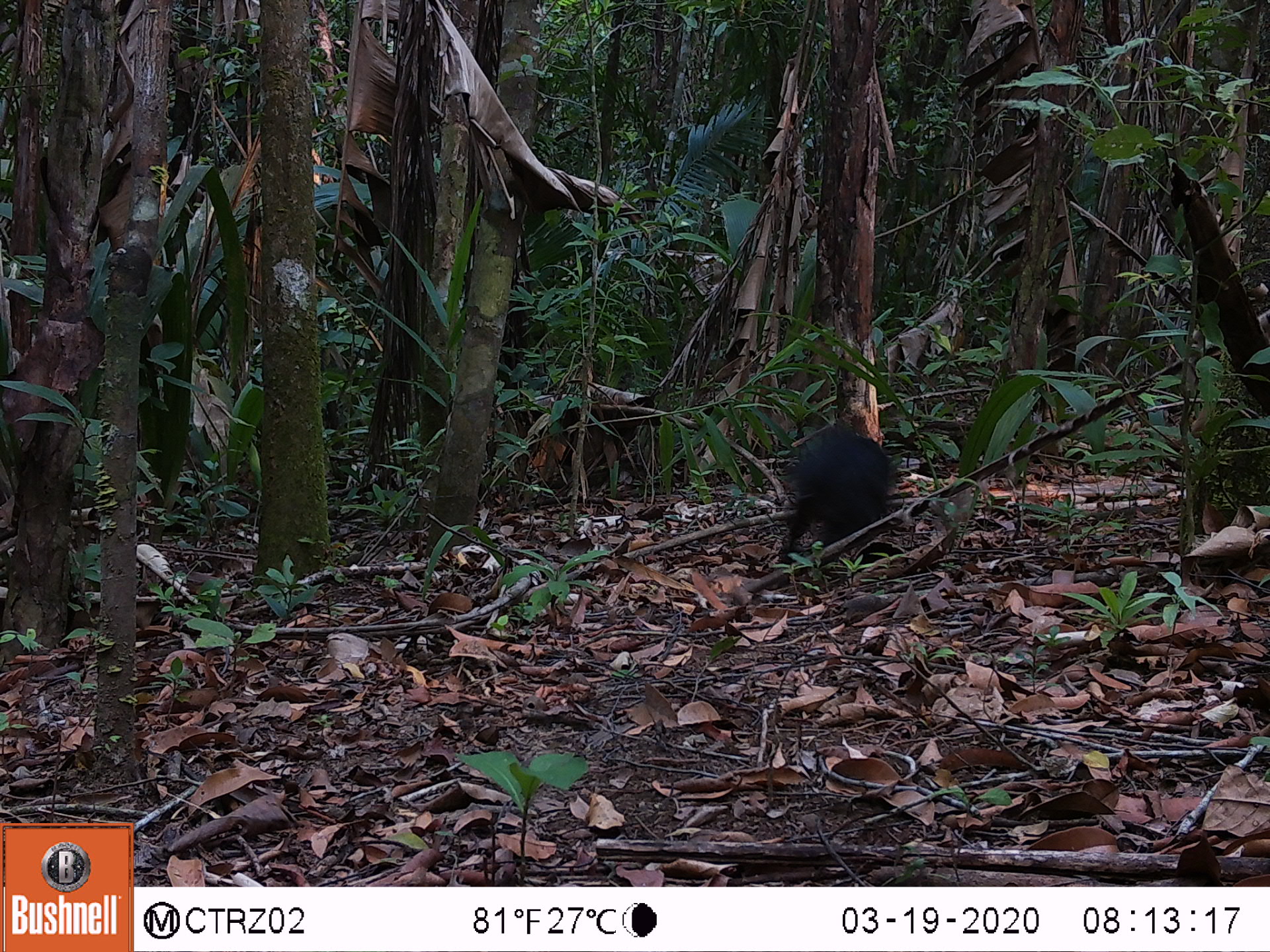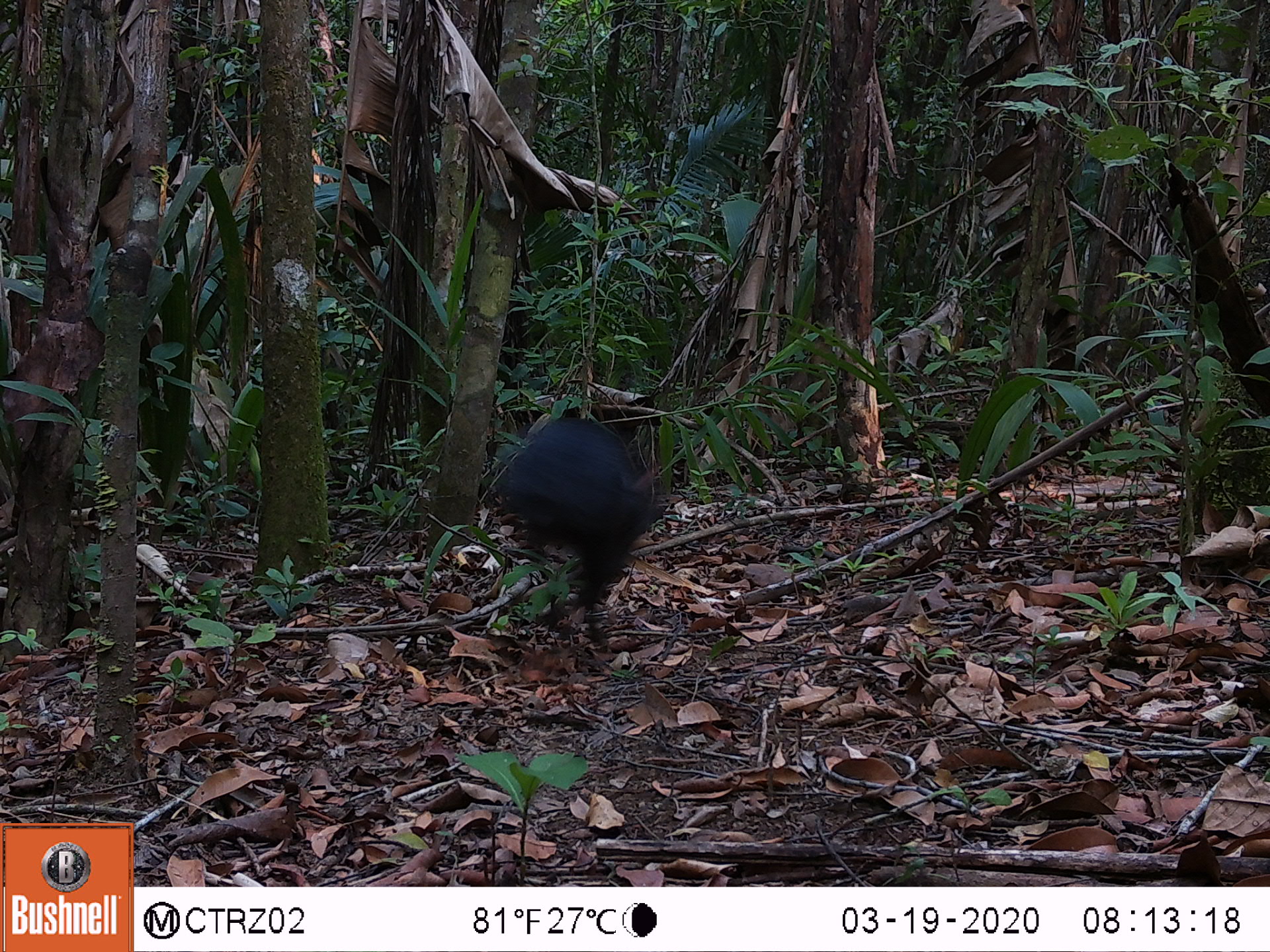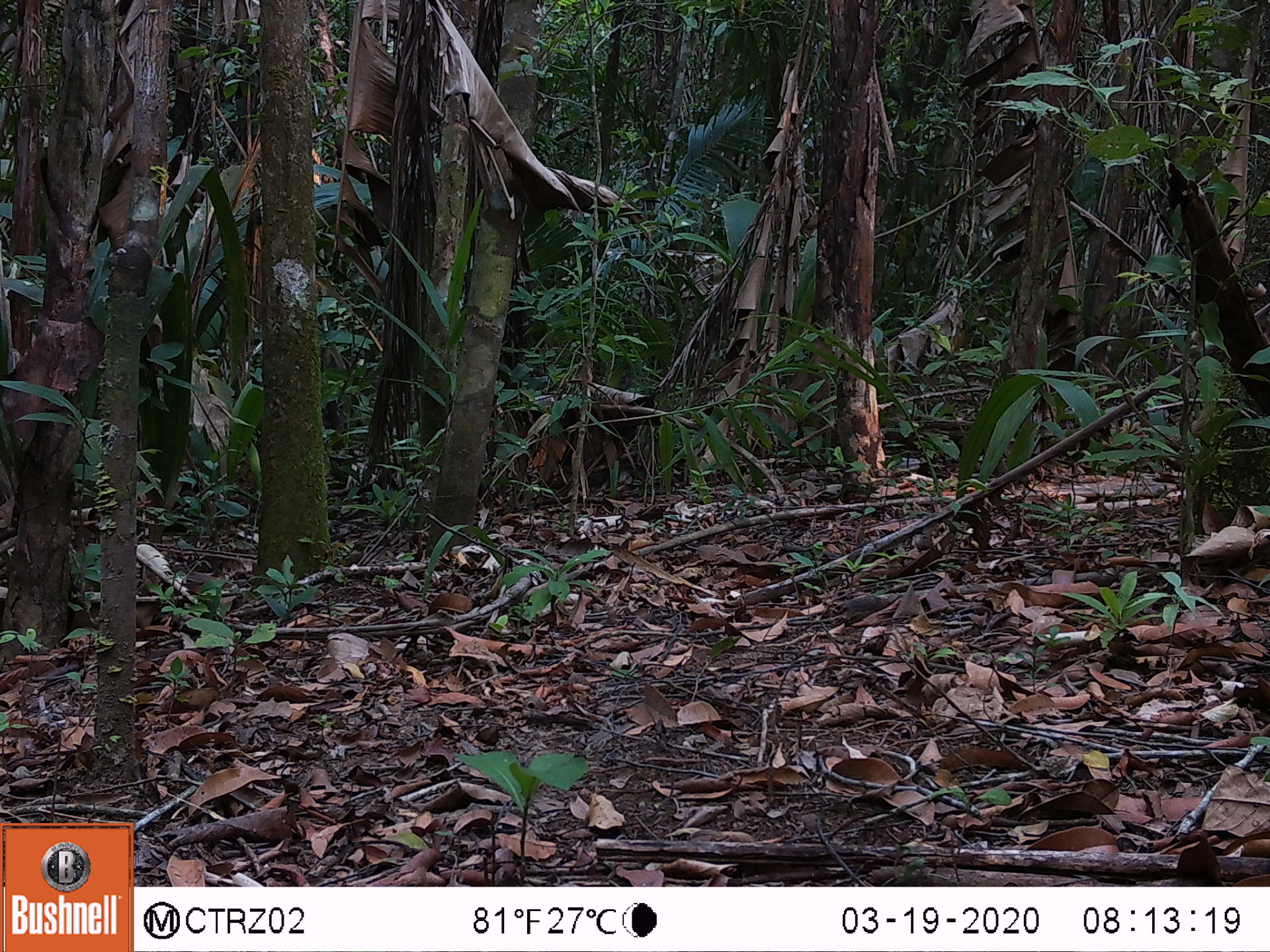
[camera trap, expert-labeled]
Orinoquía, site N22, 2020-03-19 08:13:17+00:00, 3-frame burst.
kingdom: Animalia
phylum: Chordata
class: Mammalia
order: Rodentia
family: Dasyproctidae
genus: Dasyprocta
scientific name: Dasyprocta fuliginosa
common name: black agouti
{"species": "black agouti (Dasyprocta fuliginosa)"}